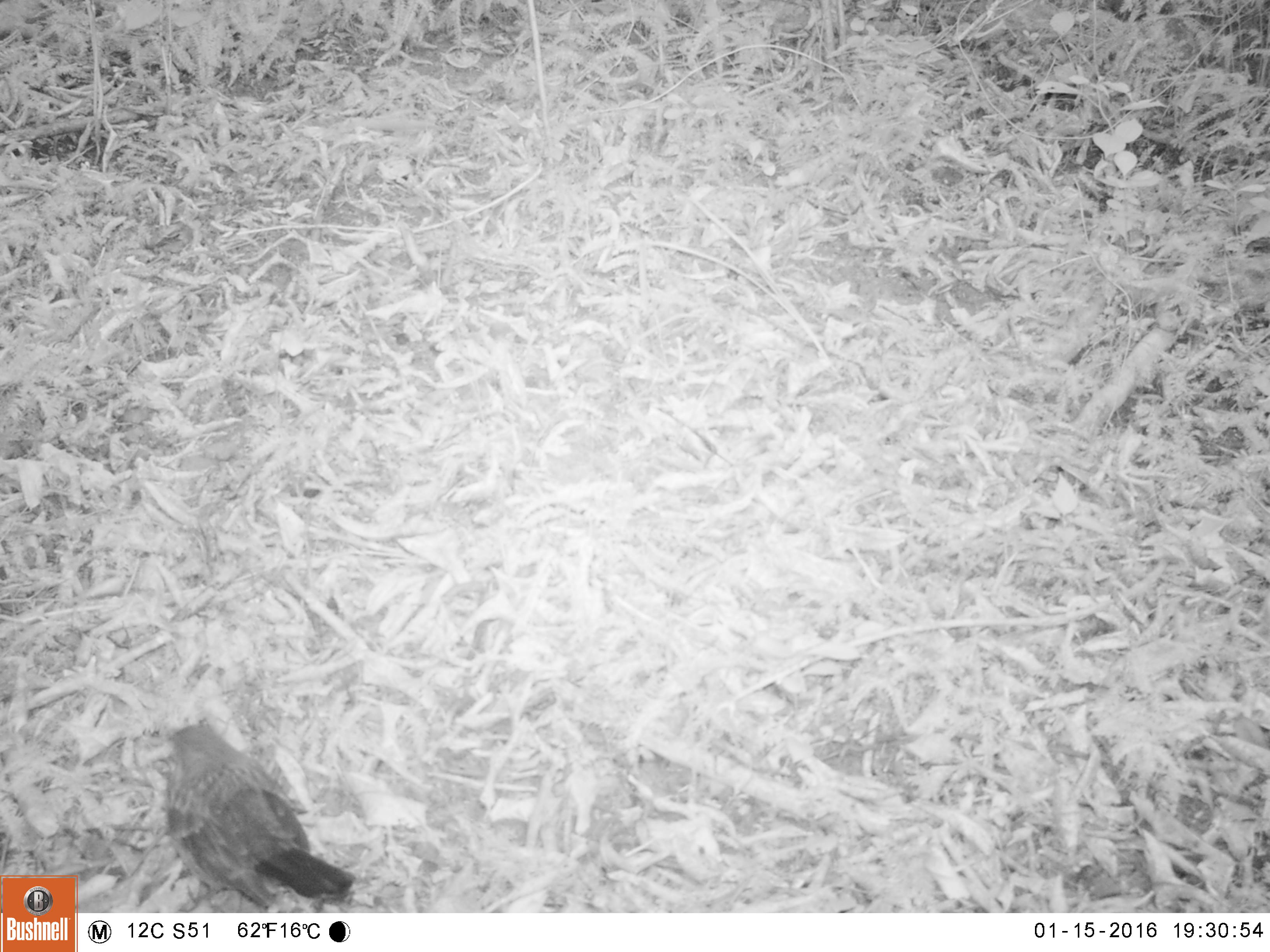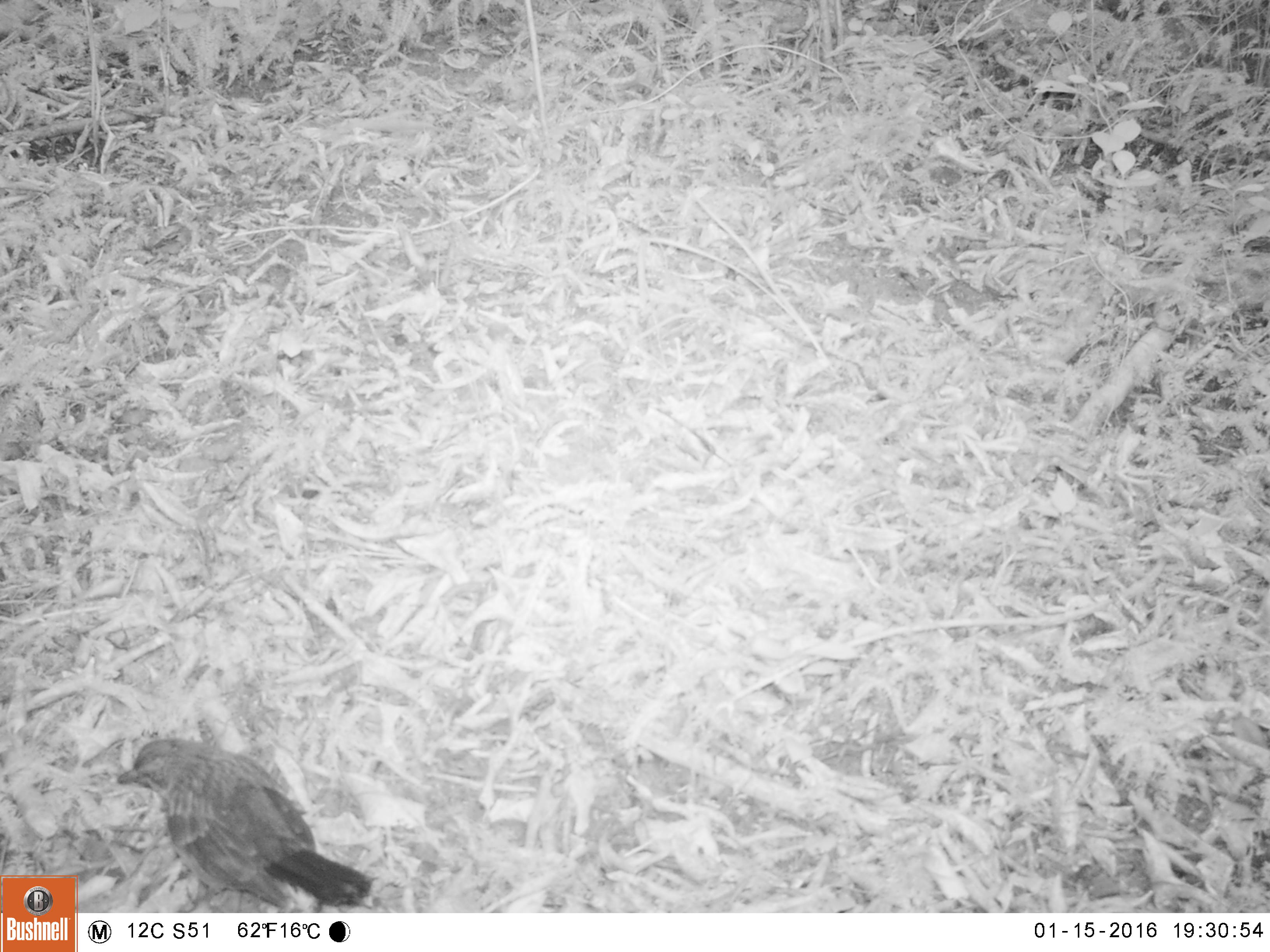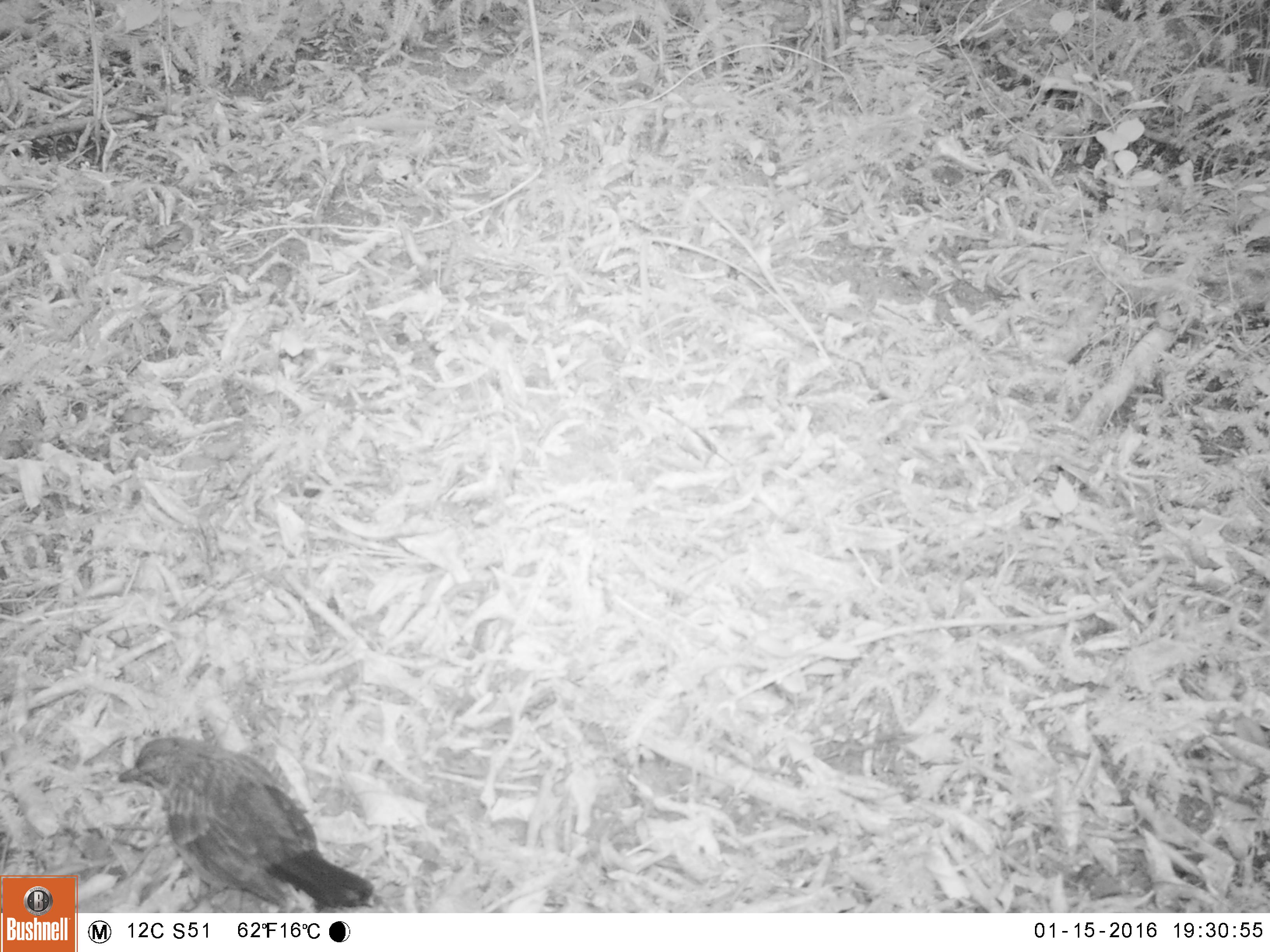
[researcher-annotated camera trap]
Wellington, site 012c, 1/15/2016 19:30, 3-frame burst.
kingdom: Animalia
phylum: Chordata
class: Aves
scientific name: Aves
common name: bird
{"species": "bird (Aves)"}